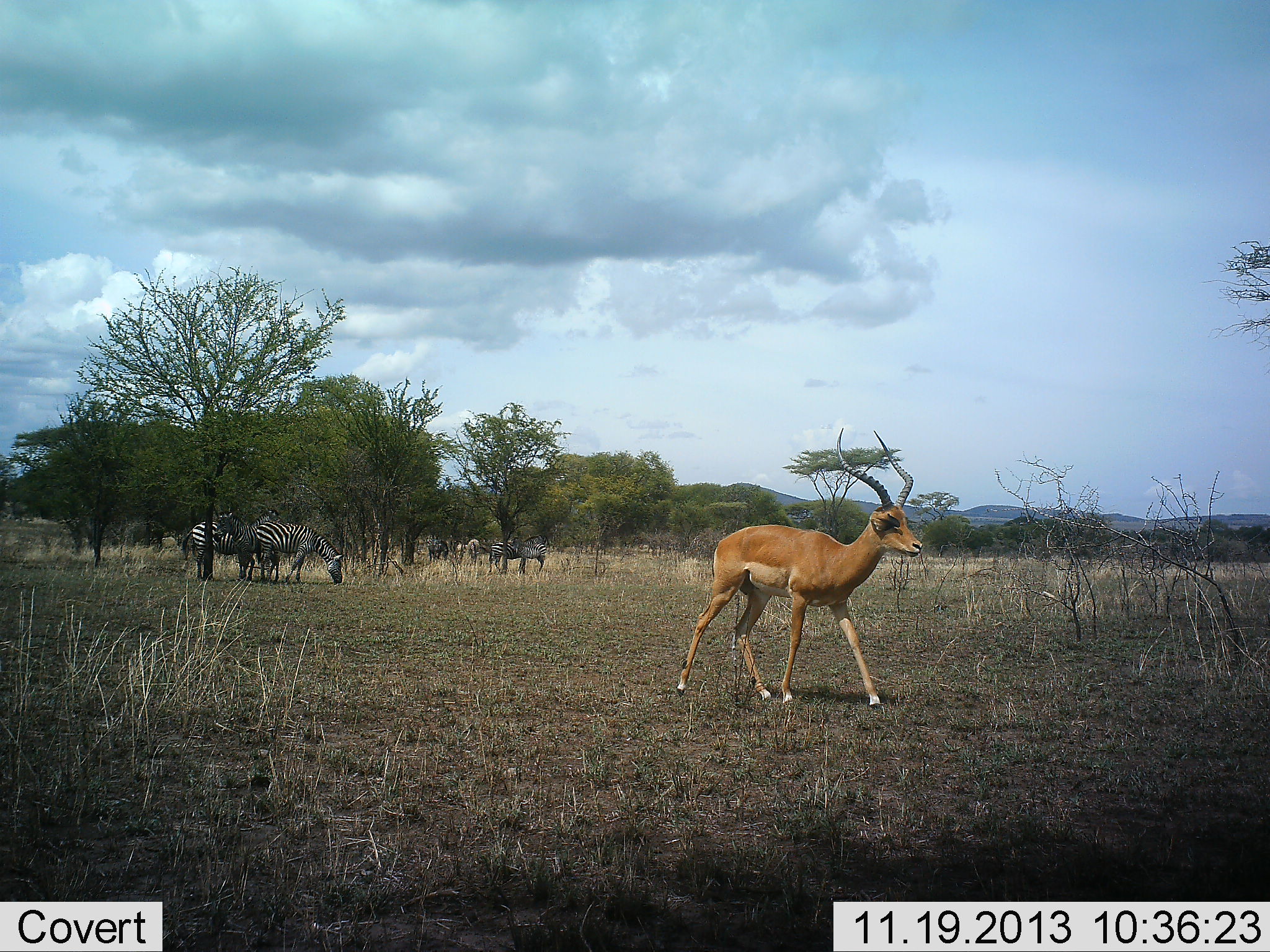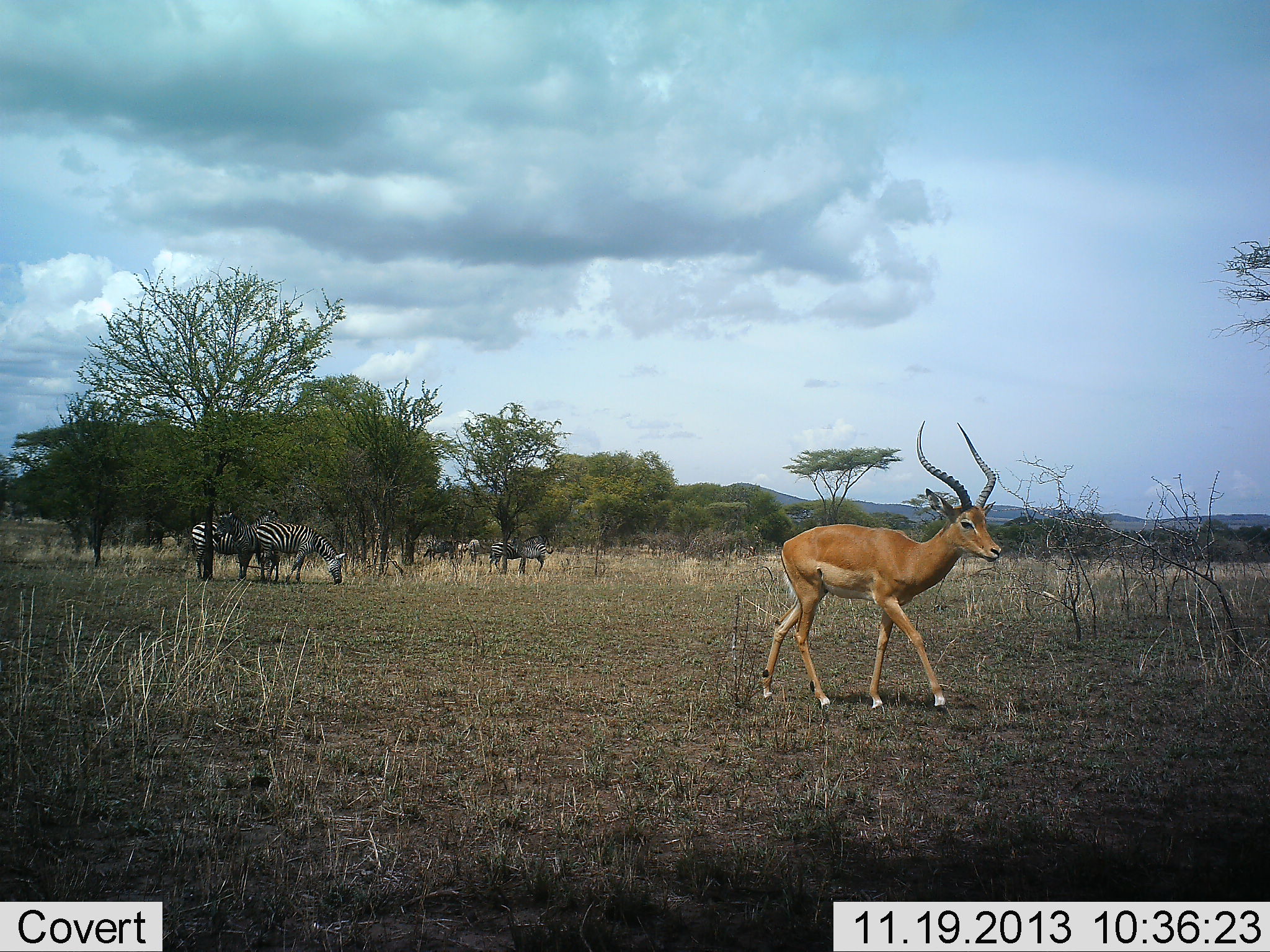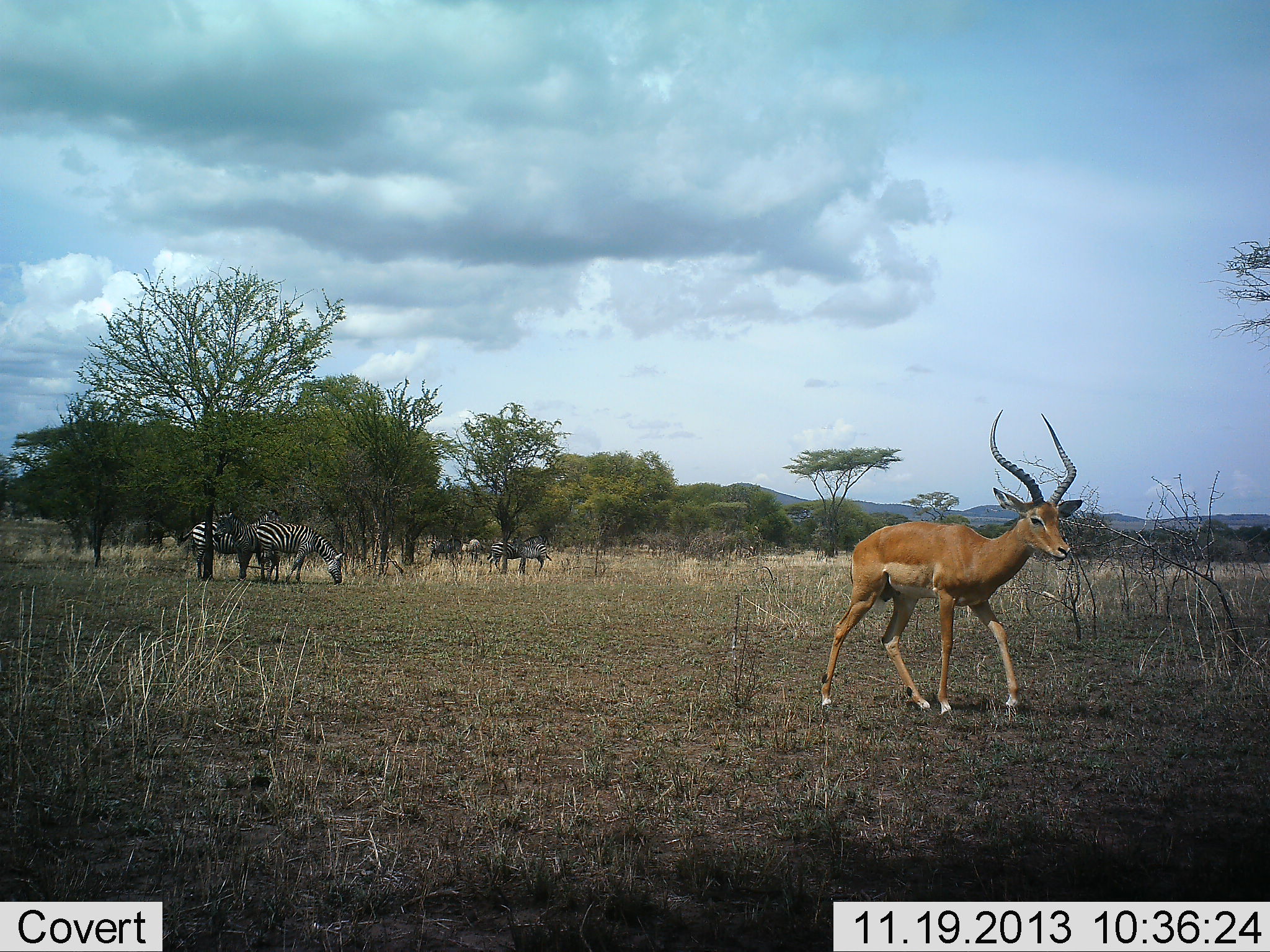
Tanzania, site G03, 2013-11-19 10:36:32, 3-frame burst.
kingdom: Animalia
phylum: Chordata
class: Mammalia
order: Artiodactyla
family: Bovidae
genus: Aepyceros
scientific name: Aepyceros melampus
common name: impala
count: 1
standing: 0%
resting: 0%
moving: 92%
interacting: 8%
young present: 0%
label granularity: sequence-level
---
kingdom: Animalia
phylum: Chordata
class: Mammalia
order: Perissodactyla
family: Equidae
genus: Equus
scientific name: Equus quagga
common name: plains zebra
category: zebra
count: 6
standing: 55%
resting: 9%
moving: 0%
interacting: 0%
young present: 0%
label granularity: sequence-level